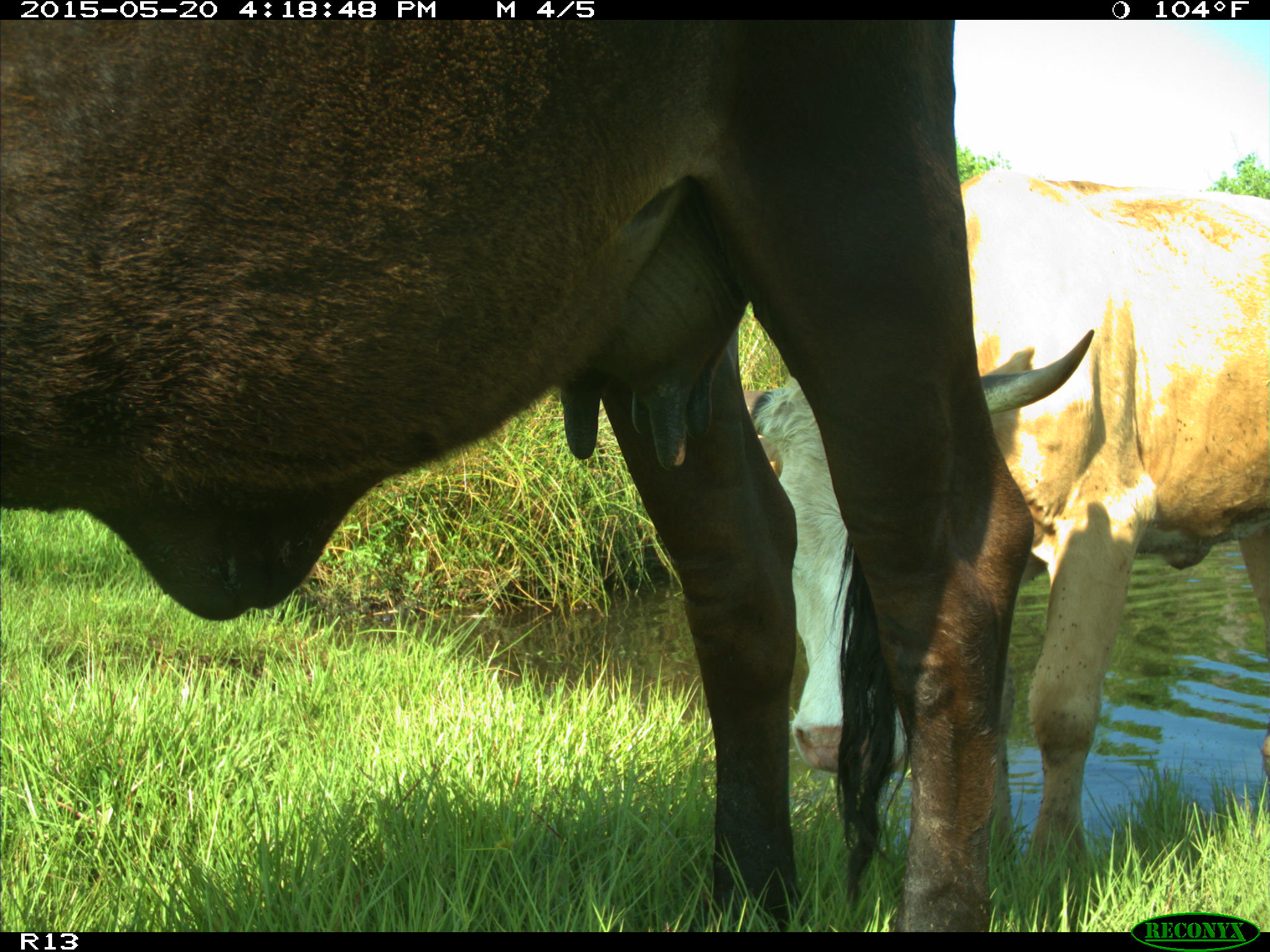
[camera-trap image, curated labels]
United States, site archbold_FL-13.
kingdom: Animalia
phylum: Chordata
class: Mammalia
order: Artiodactyla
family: Bovidae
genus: Bos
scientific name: Bos taurus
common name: domestic cow